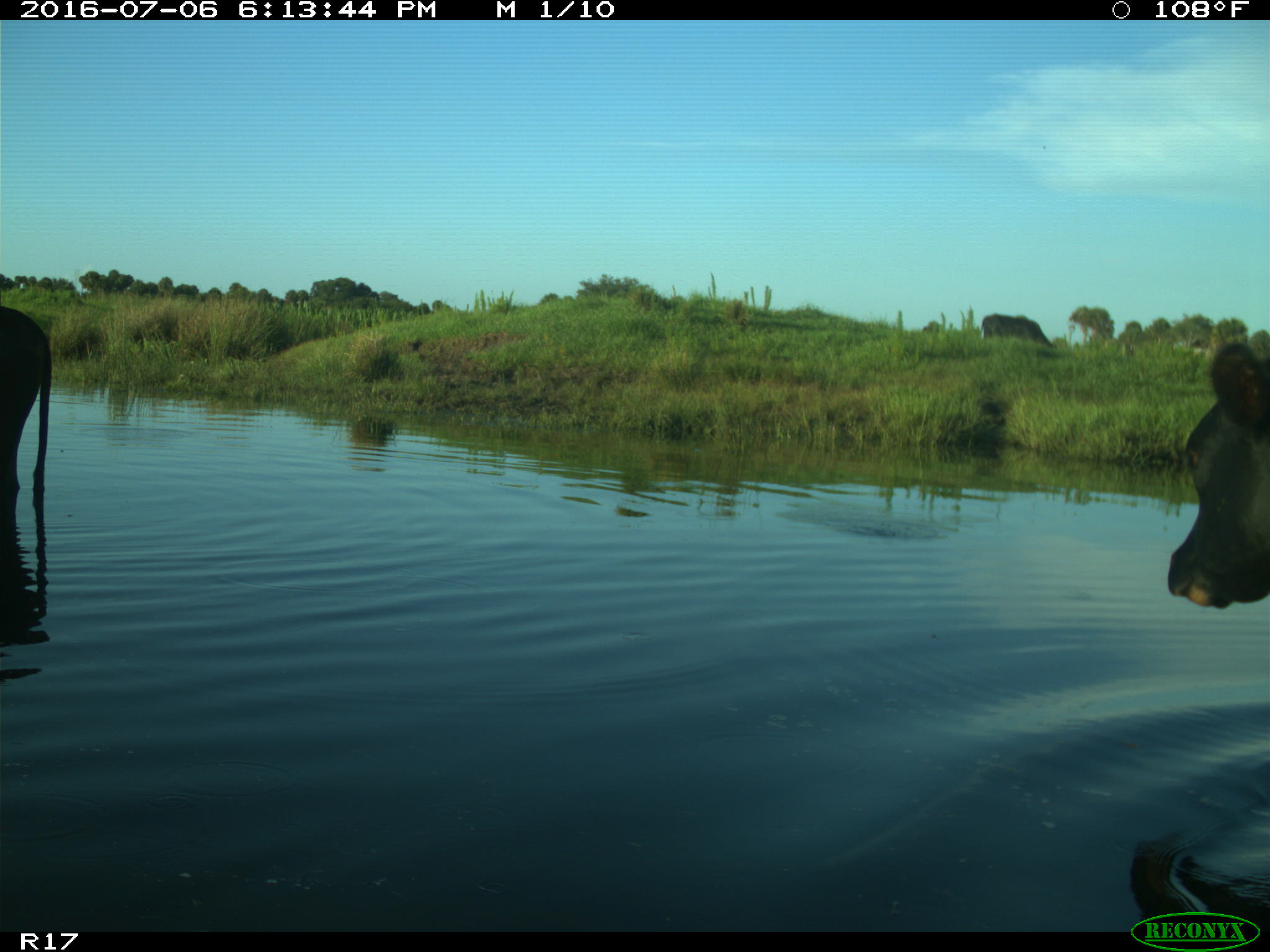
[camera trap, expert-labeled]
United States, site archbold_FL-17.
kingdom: Animalia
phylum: Chordata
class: Mammalia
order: Artiodactyla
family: Bovidae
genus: Bos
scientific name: Bos taurus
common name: domestic cow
Bos taurus (domestic cow).